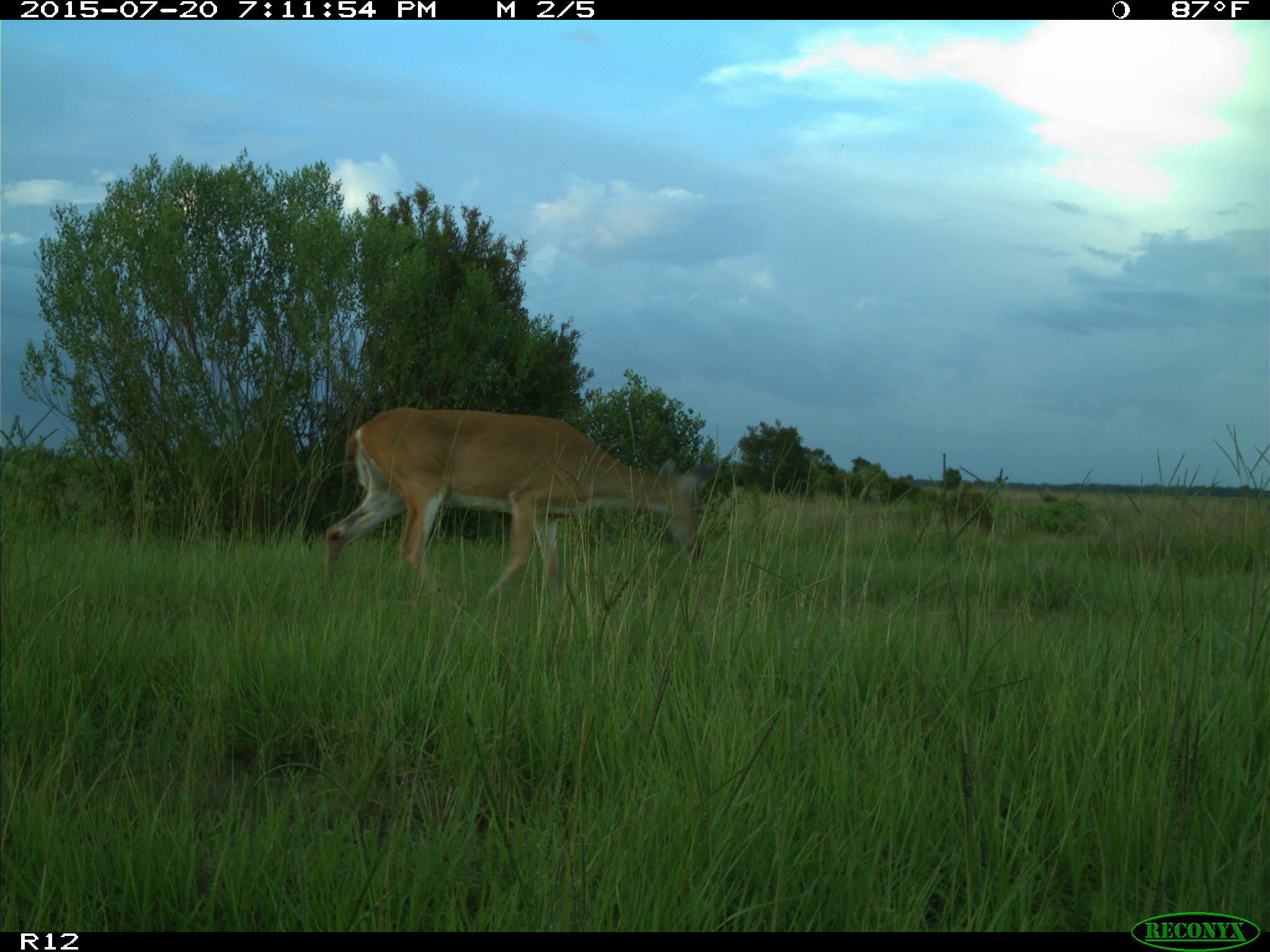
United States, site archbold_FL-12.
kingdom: Animalia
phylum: Chordata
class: Mammalia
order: Artiodactyla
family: Cervidae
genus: Odocoileus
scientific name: Odocoileus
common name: deer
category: unidentified deer